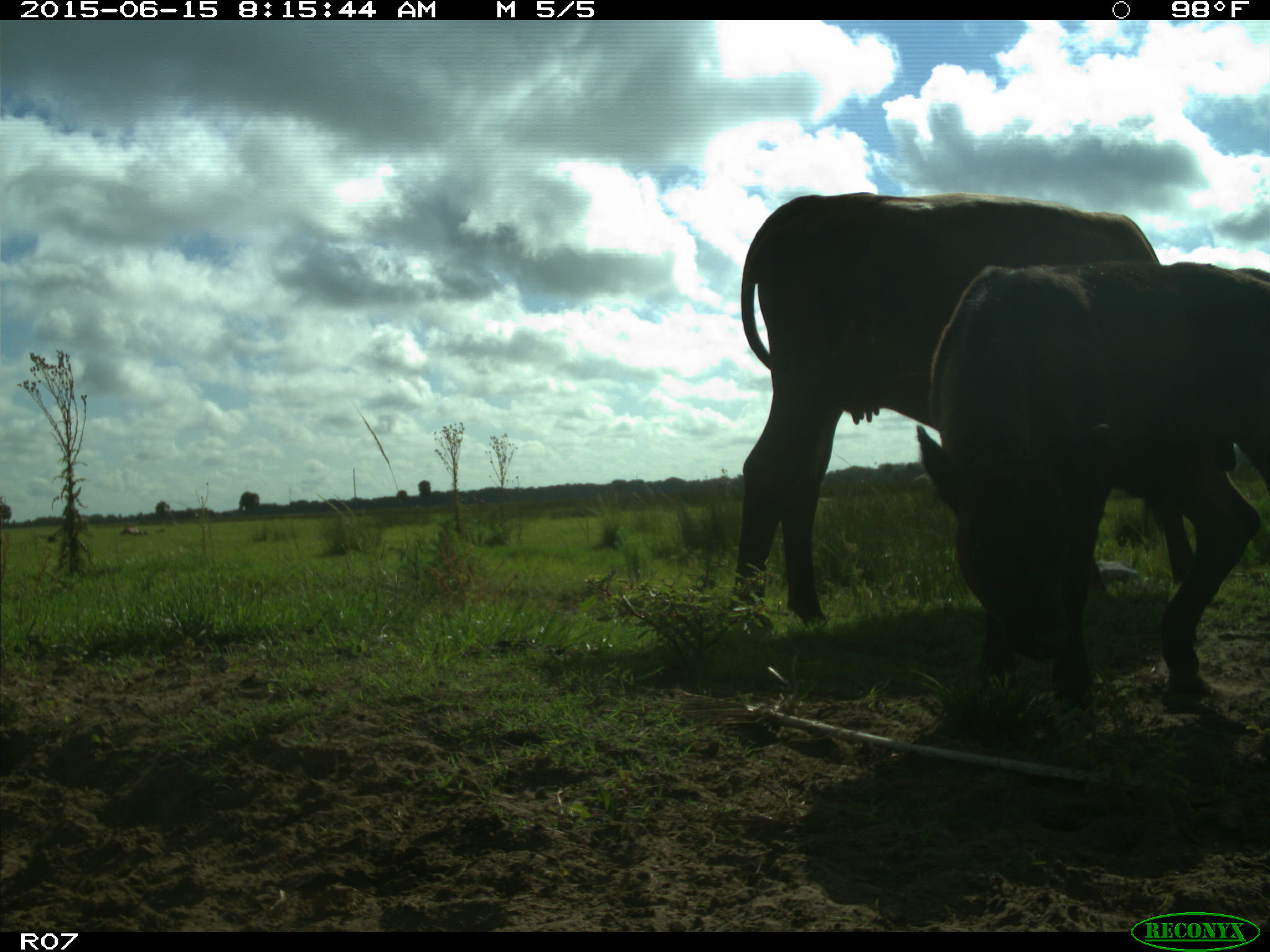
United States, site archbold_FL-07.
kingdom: Animalia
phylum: Chordata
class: Mammalia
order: Artiodactyla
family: Bovidae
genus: Bos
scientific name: Bos taurus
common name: domestic cow